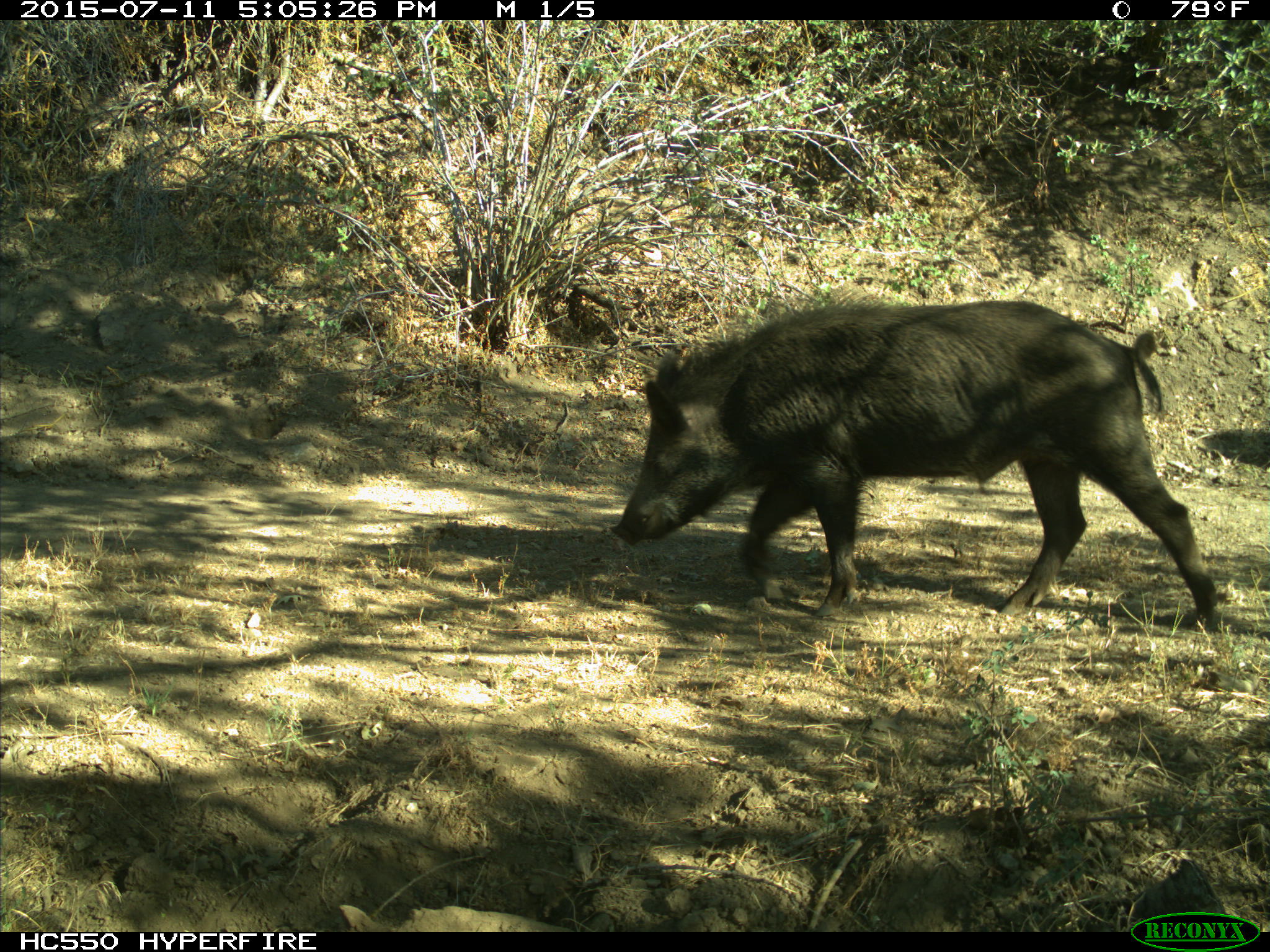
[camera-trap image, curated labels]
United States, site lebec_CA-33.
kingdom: Animalia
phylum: Chordata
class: Mammalia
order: Artiodactyla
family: Suidae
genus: Sus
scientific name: Sus scrofa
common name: wild boar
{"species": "Sus scrofa (wild boar)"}